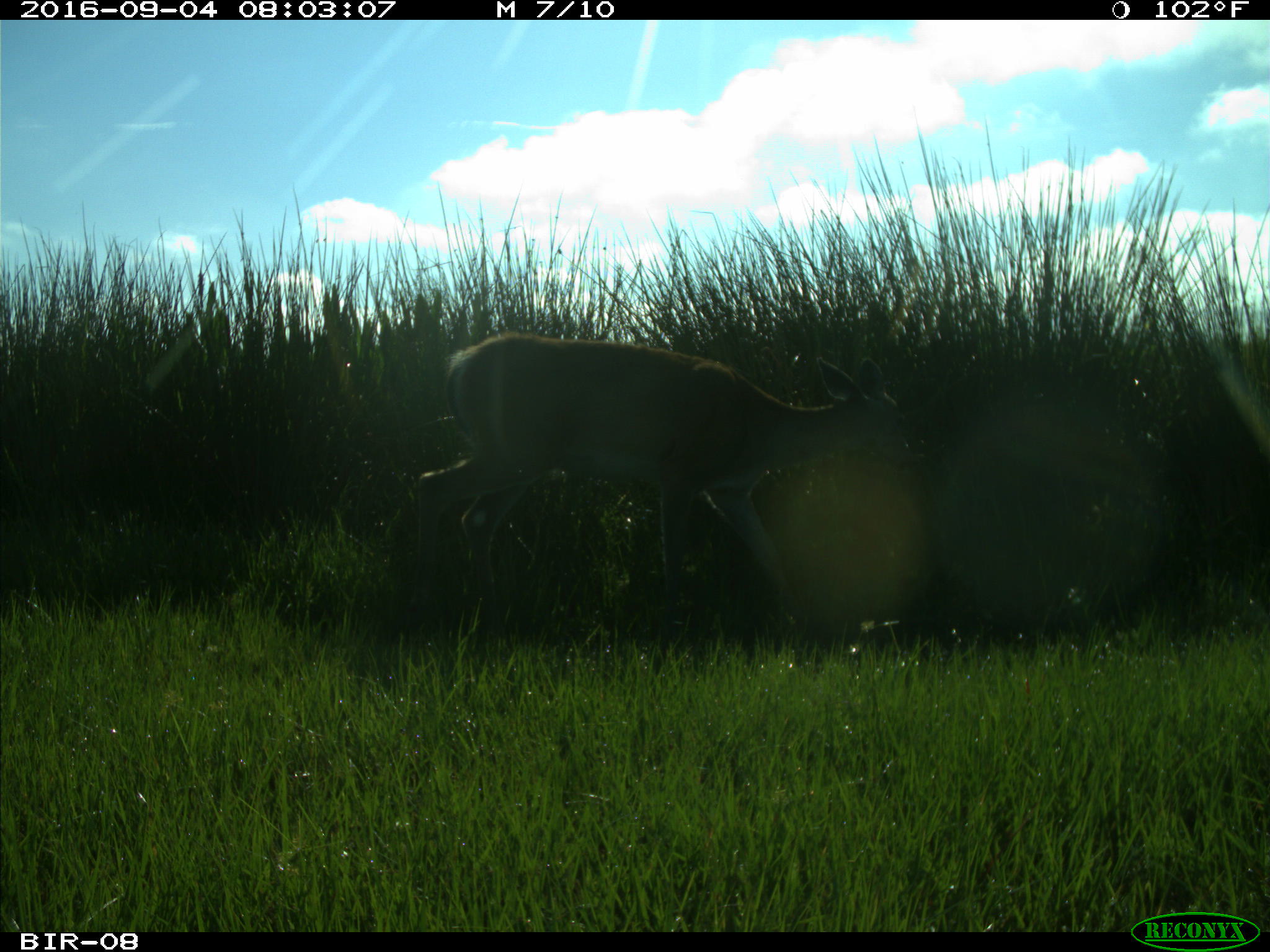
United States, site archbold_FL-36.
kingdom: Animalia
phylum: Chordata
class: Mammalia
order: Artiodactyla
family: Cervidae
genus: Odocoileus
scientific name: Odocoileus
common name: deer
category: unidentified deer